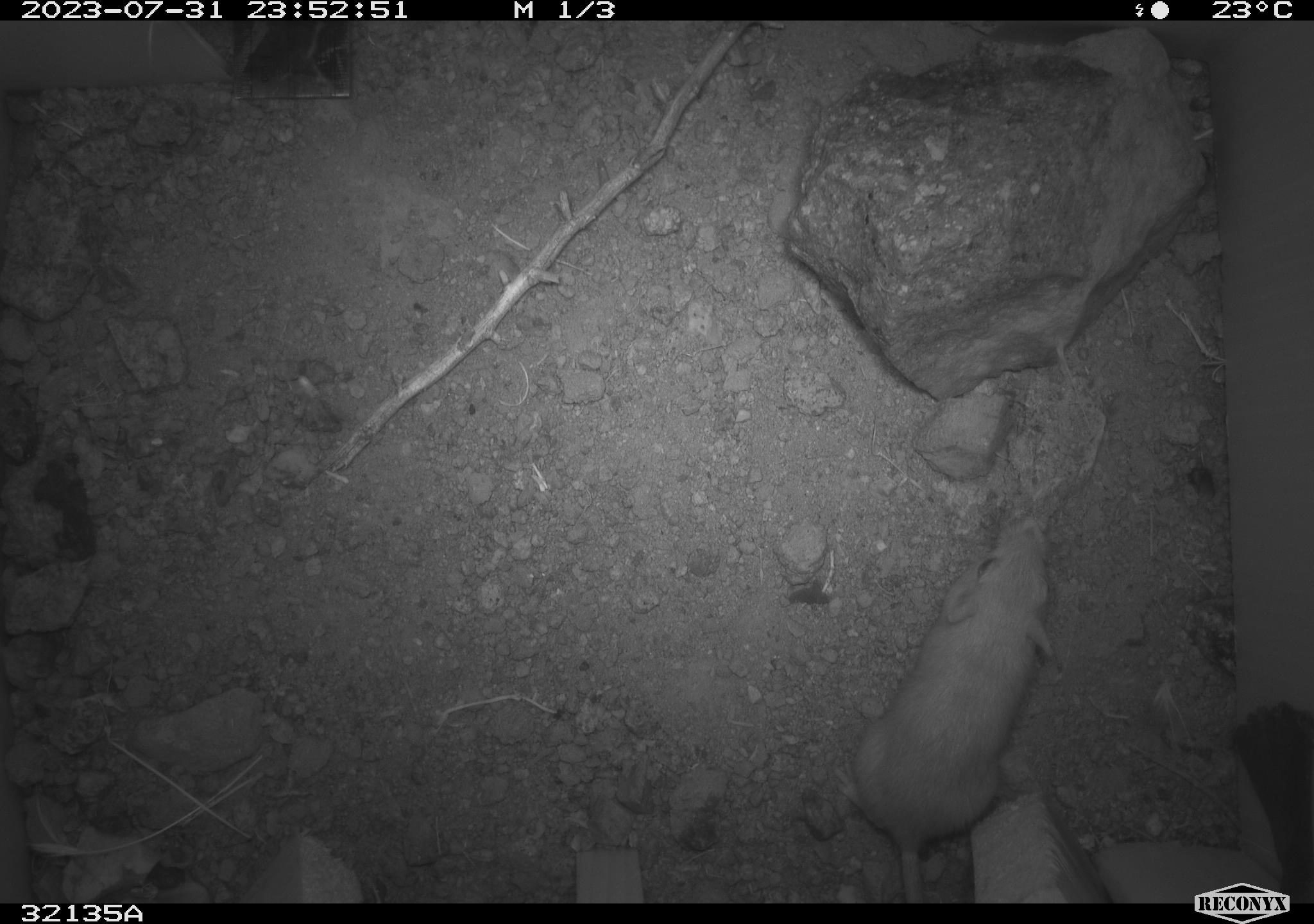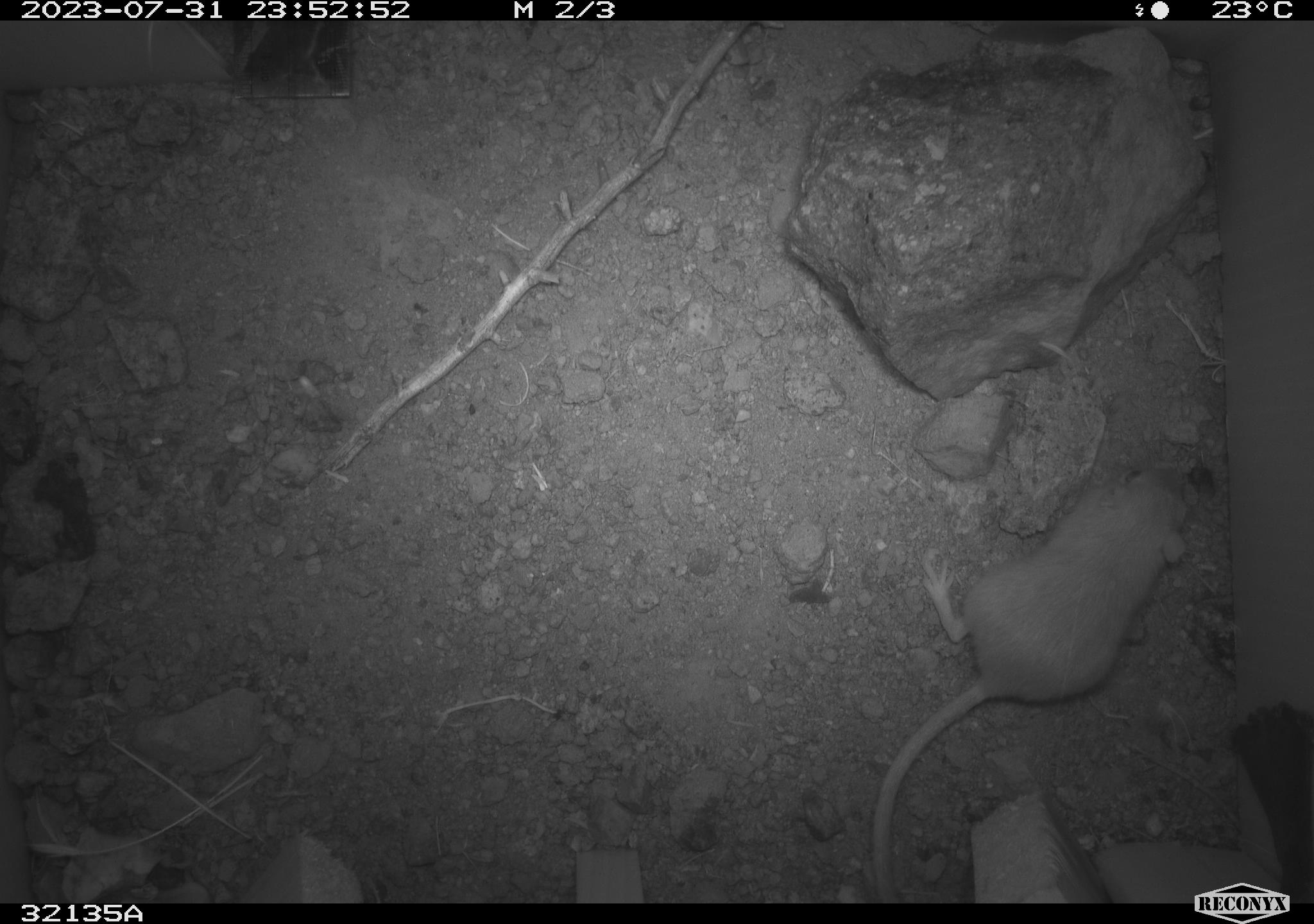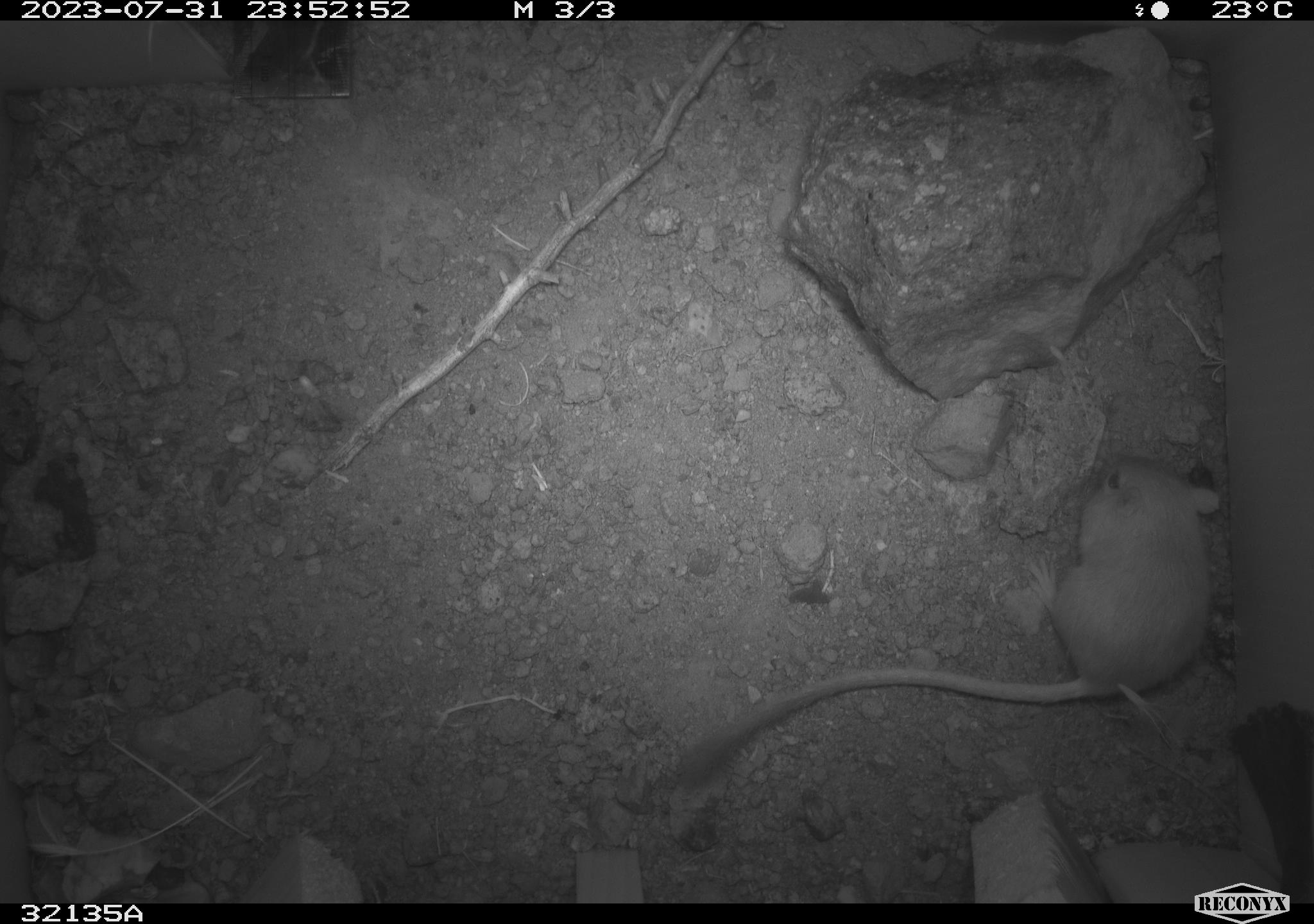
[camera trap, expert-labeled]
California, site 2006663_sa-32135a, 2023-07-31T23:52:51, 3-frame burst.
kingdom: Animalia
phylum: Chordata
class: Mammalia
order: Rodentia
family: Heteromyidae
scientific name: Heteromyidae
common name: kangaroo rats and pocket mice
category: heteromyidae family